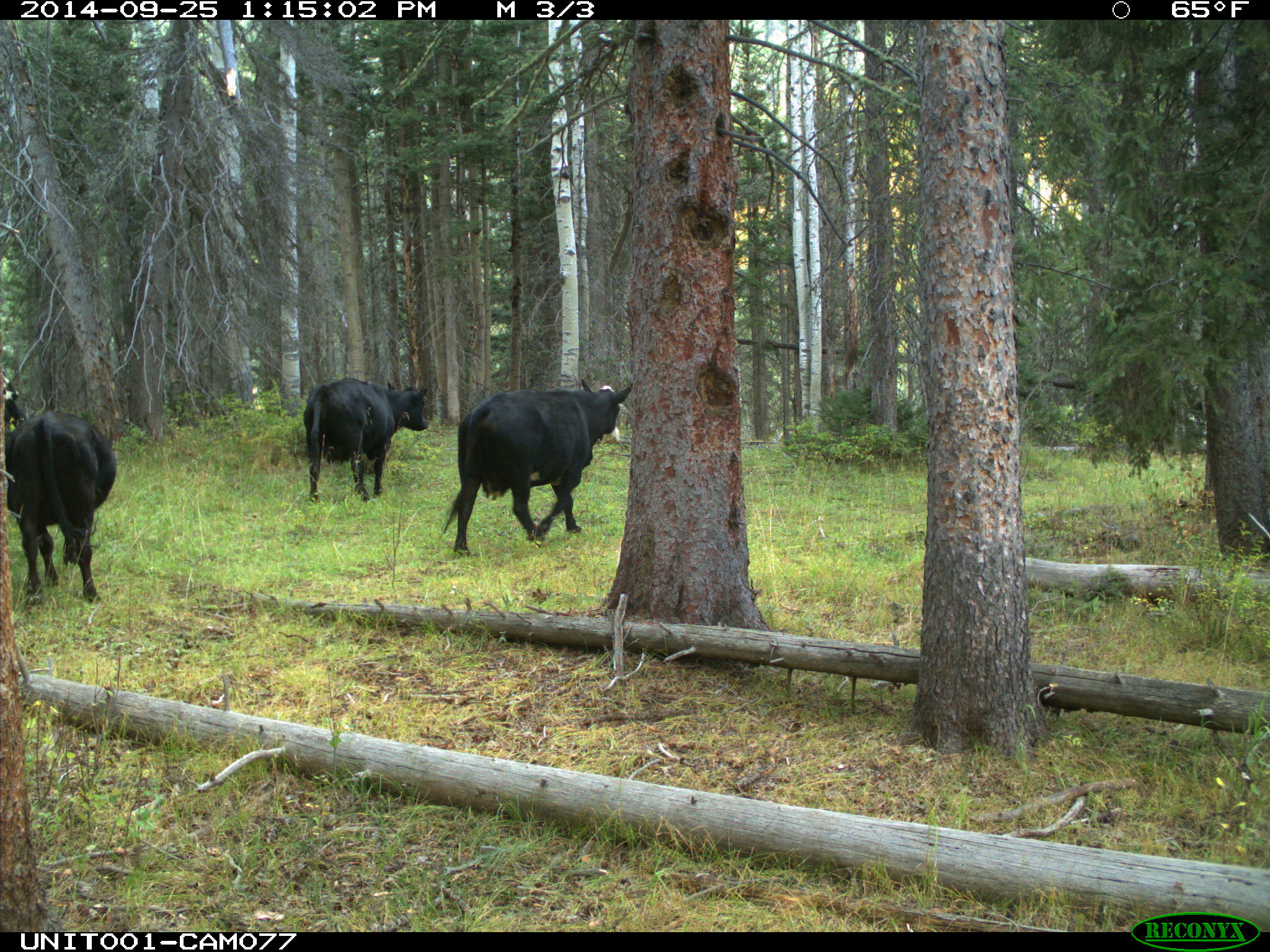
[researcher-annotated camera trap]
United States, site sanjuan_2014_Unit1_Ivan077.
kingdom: Animalia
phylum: Chordata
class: Mammalia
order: Artiodactyla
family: Bovidae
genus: Bos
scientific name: Bos taurus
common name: domestic cow